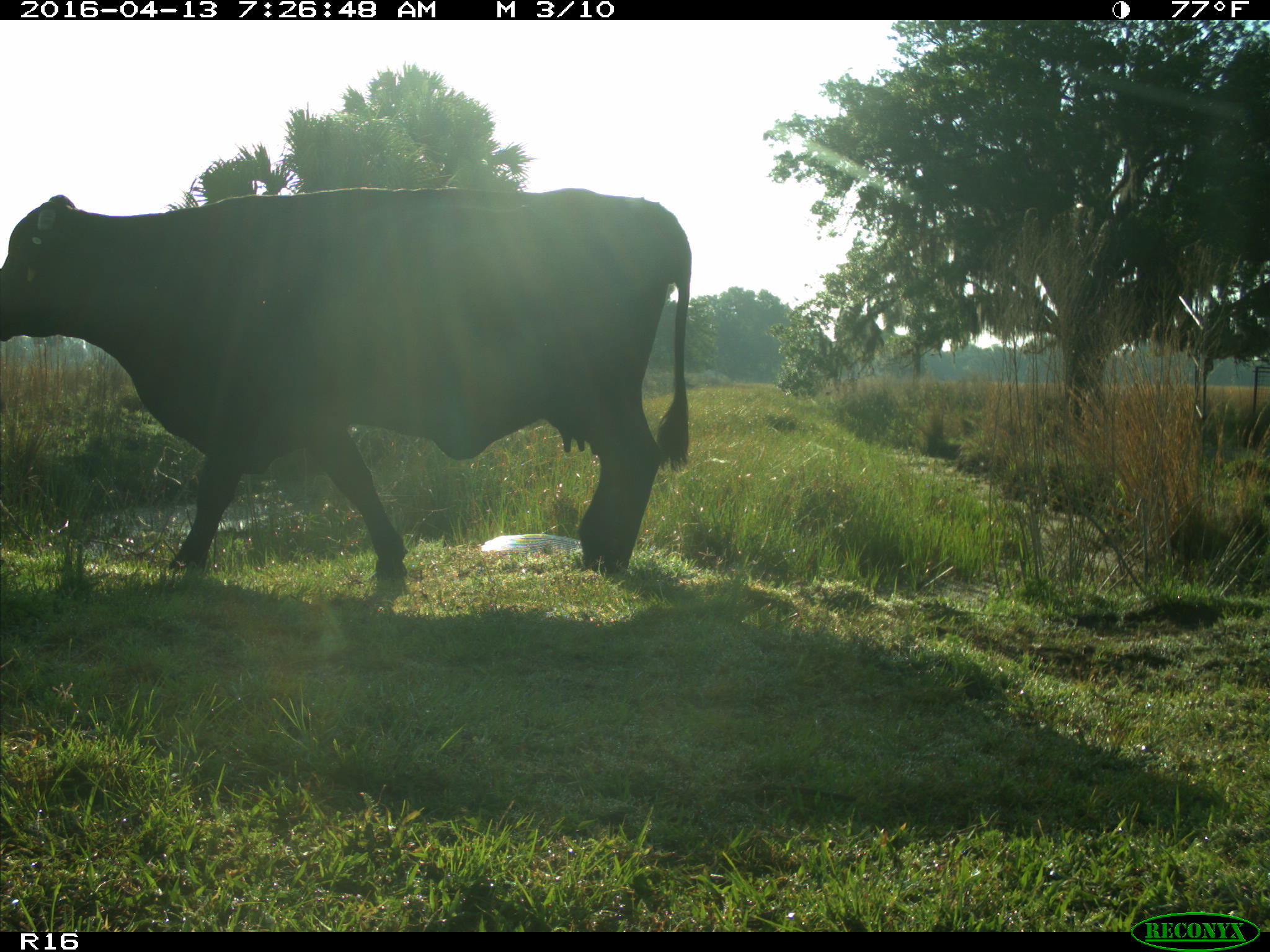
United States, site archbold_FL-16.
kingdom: Animalia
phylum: Chordata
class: Mammalia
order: Artiodactyla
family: Bovidae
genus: Bos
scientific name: Bos taurus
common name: domestic cow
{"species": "Bos taurus (domestic cow)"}